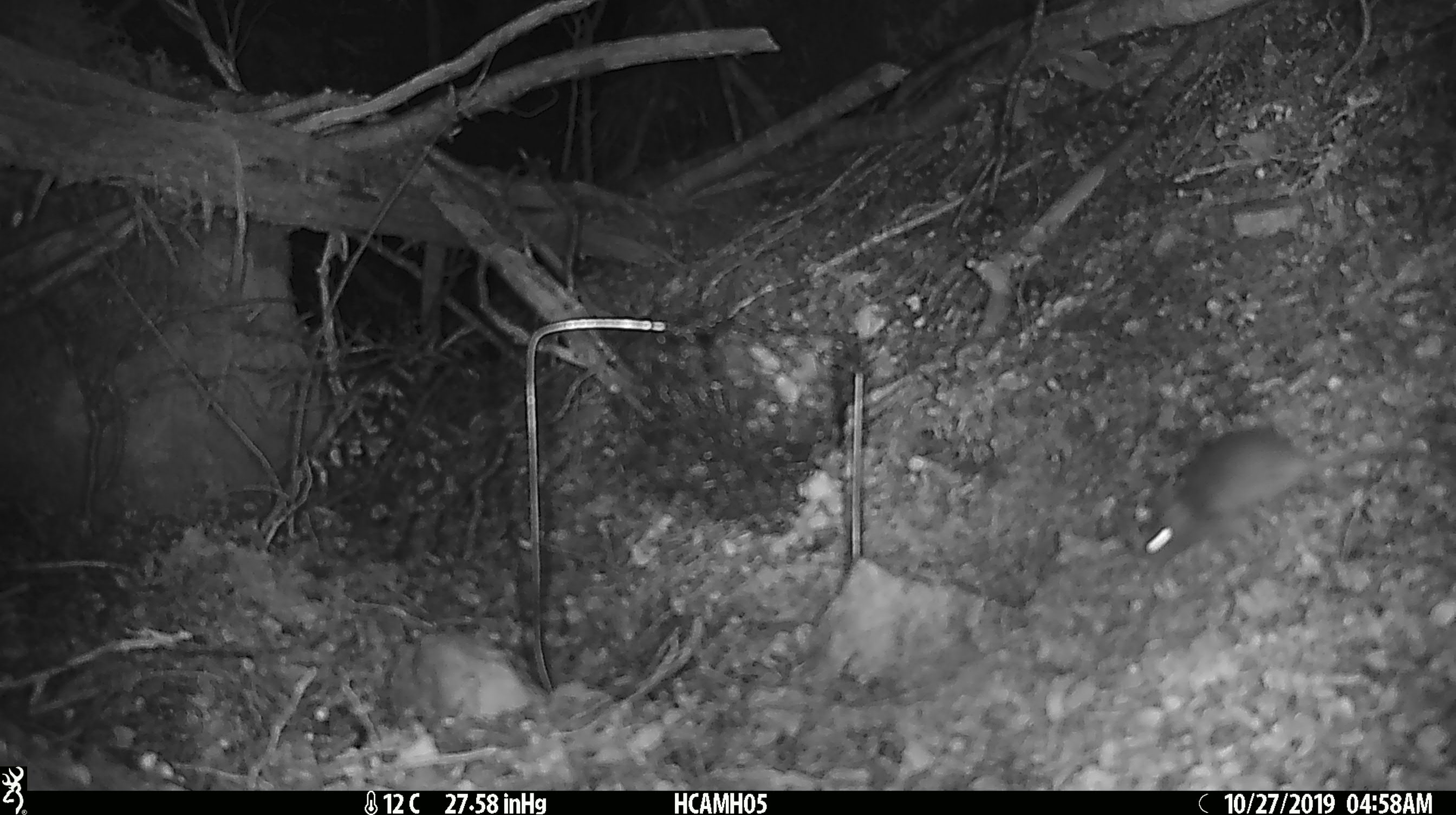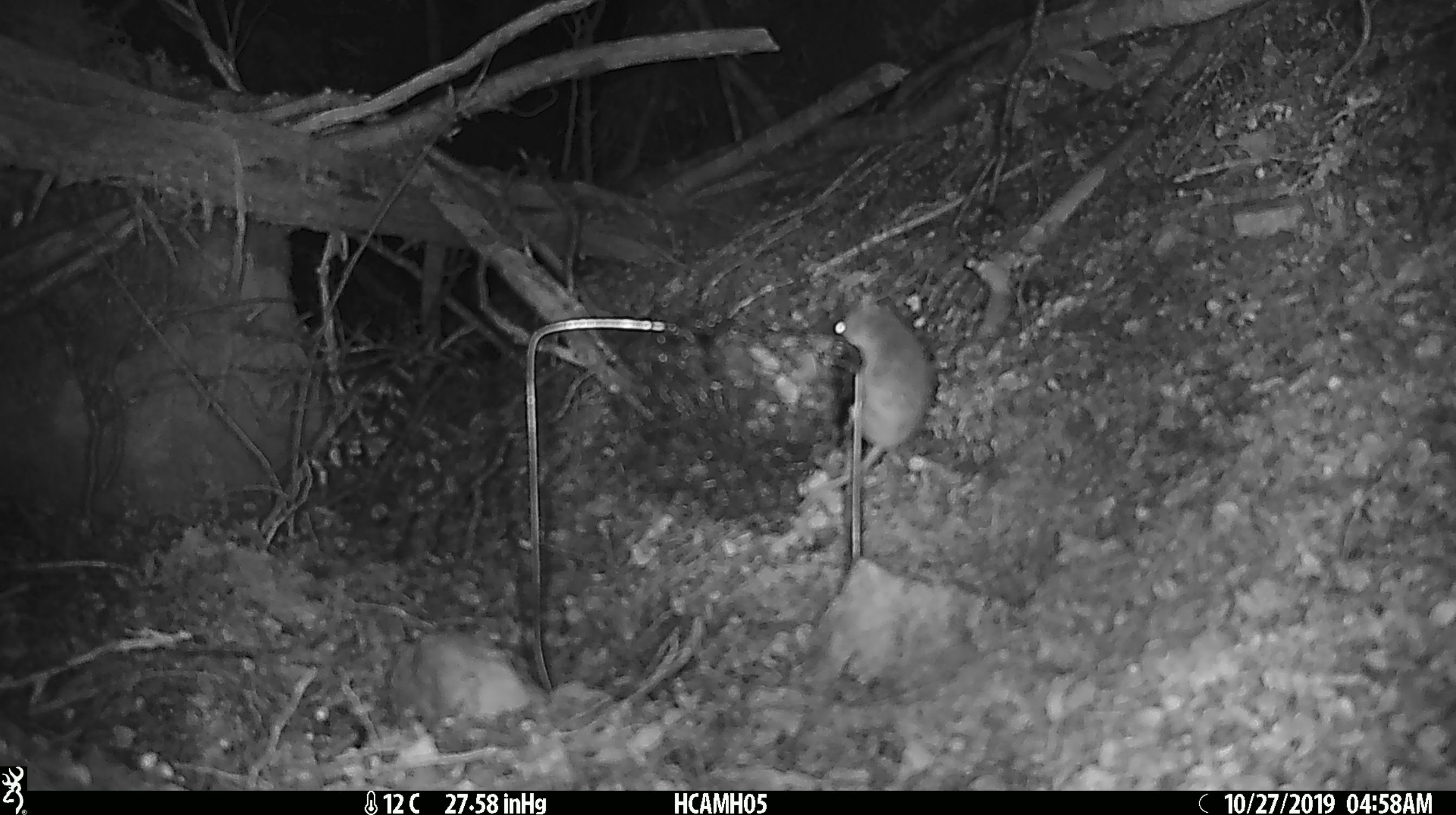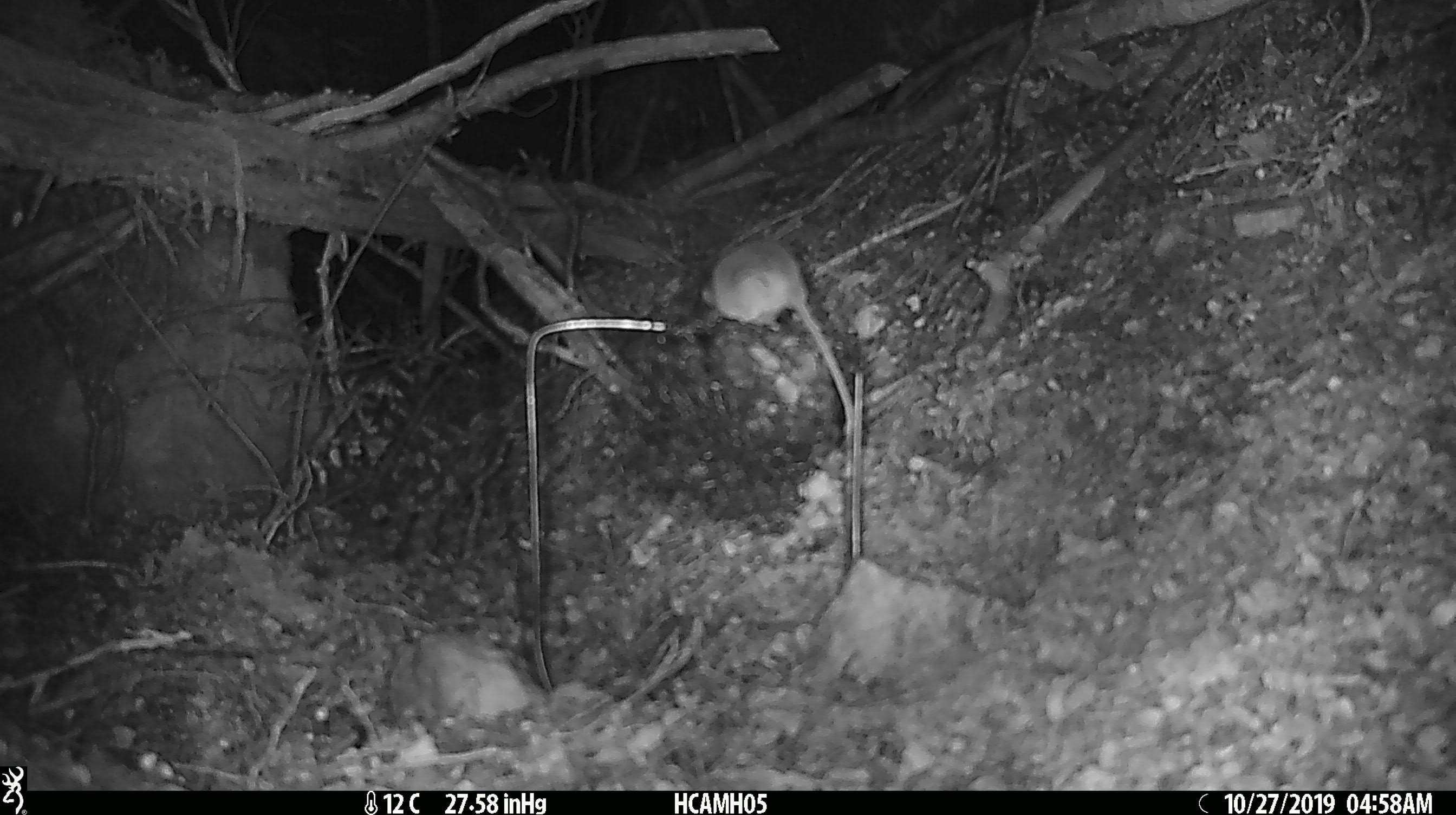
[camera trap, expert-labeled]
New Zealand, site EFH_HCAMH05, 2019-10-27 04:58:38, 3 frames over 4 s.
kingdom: Animalia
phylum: Chordata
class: Mammalia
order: Rodentia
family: Muridae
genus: Mus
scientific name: Mus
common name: mouse